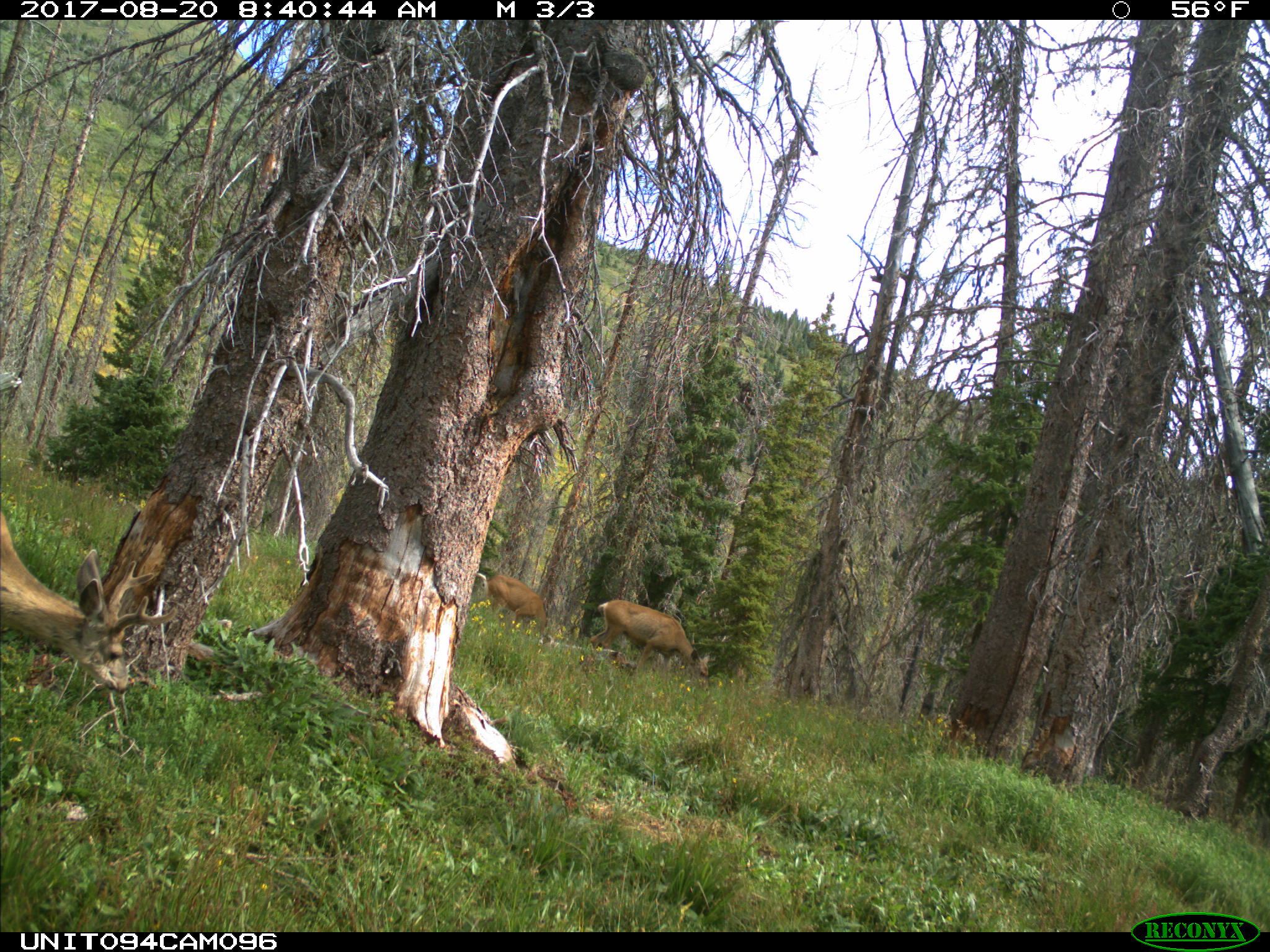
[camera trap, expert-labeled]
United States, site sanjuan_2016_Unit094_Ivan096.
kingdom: Animalia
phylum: Chordata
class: Mammalia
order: Artiodactyla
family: Cervidae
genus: Odocoileus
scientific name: Odocoileus hemionus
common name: mule deer